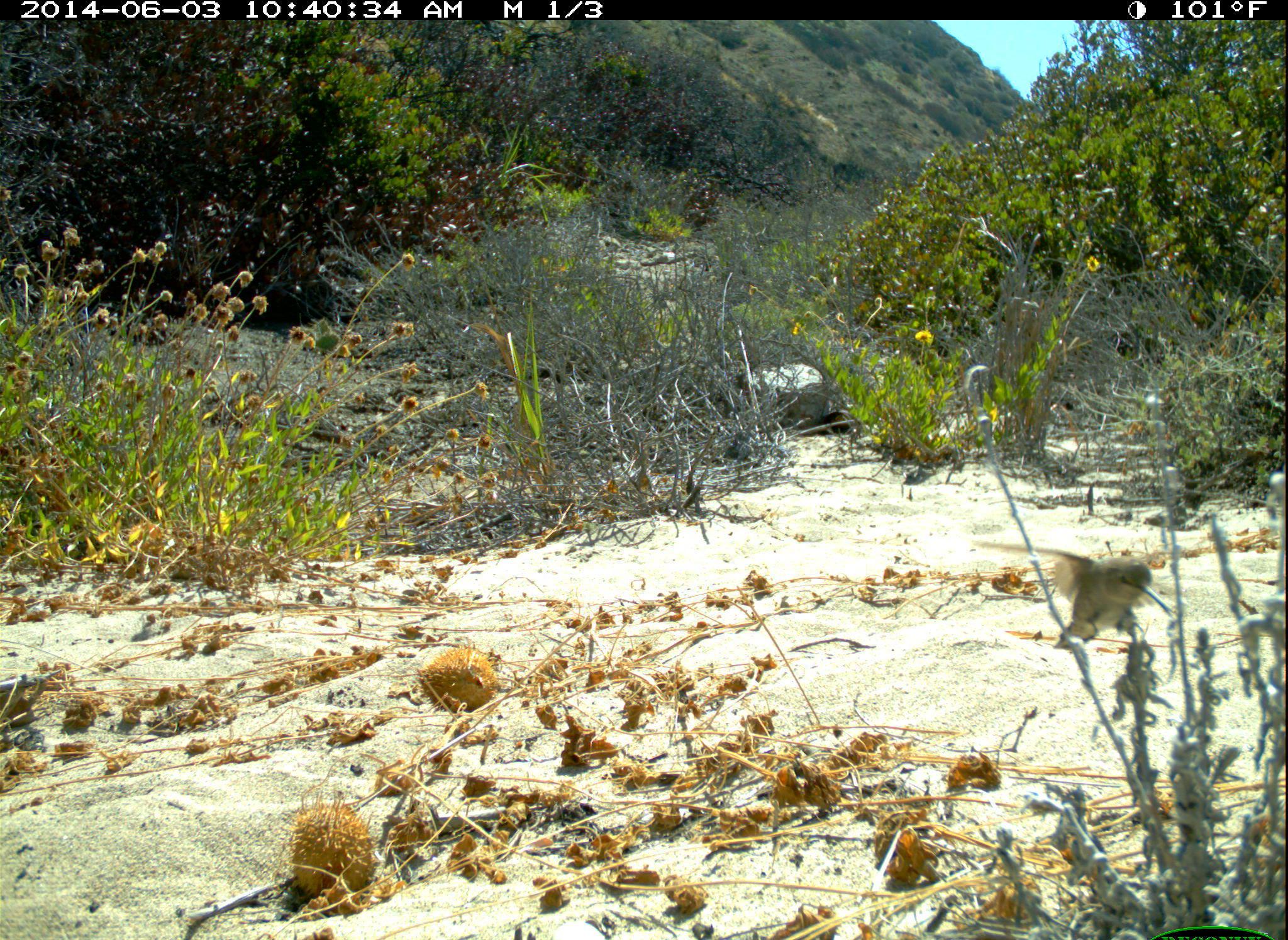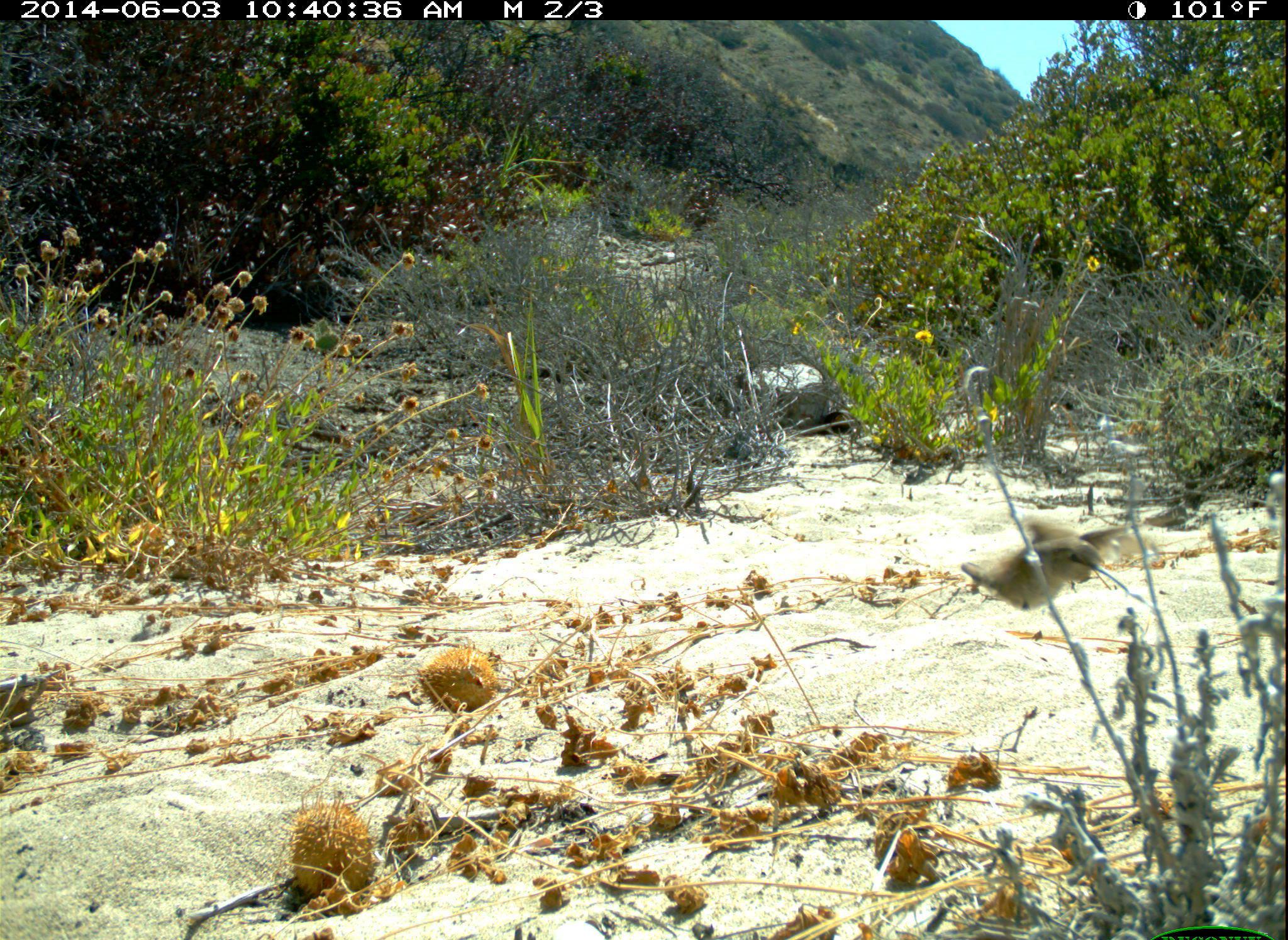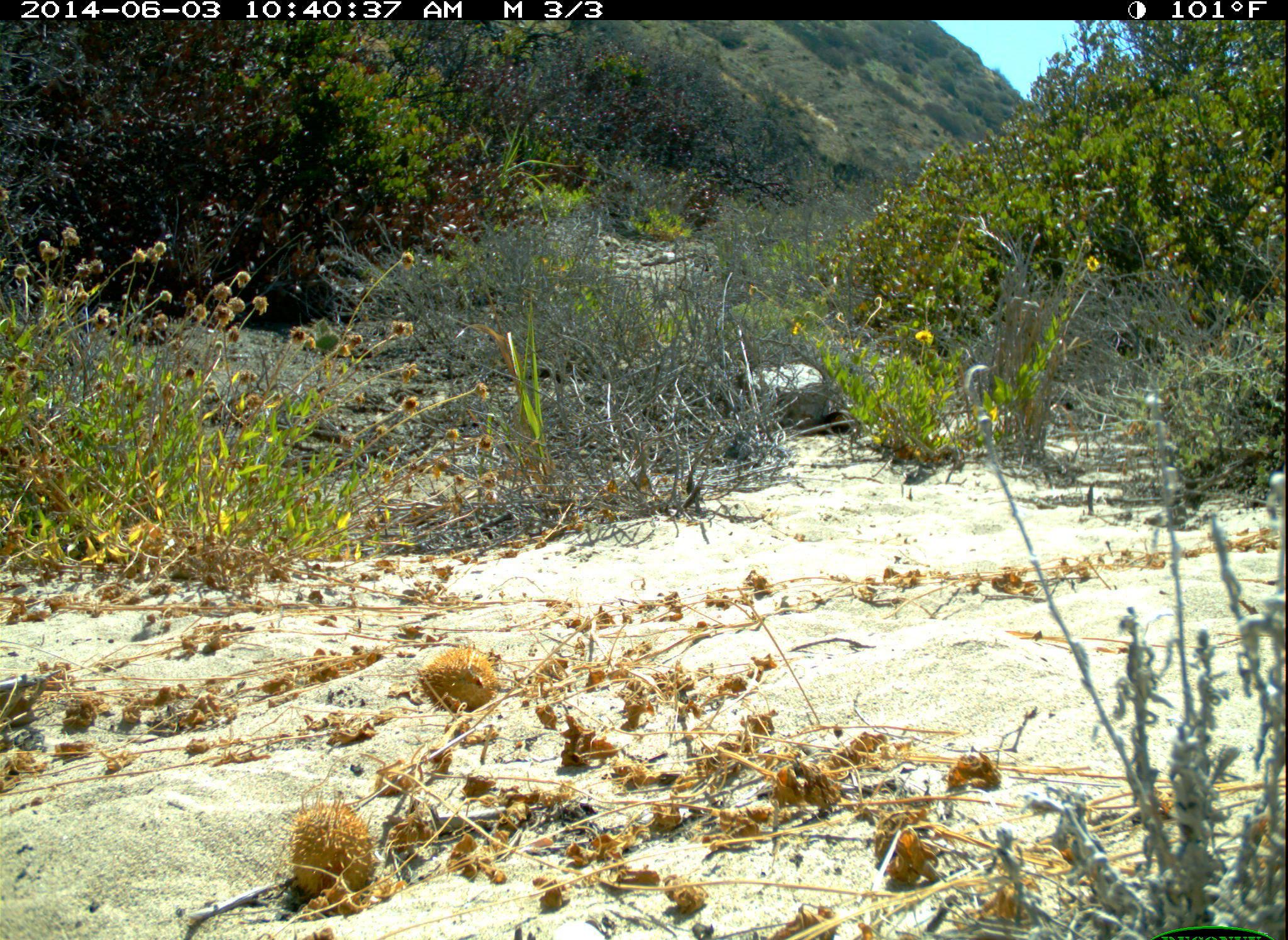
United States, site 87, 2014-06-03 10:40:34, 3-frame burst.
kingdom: Animalia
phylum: Chordata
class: Aves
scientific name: Aves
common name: bird